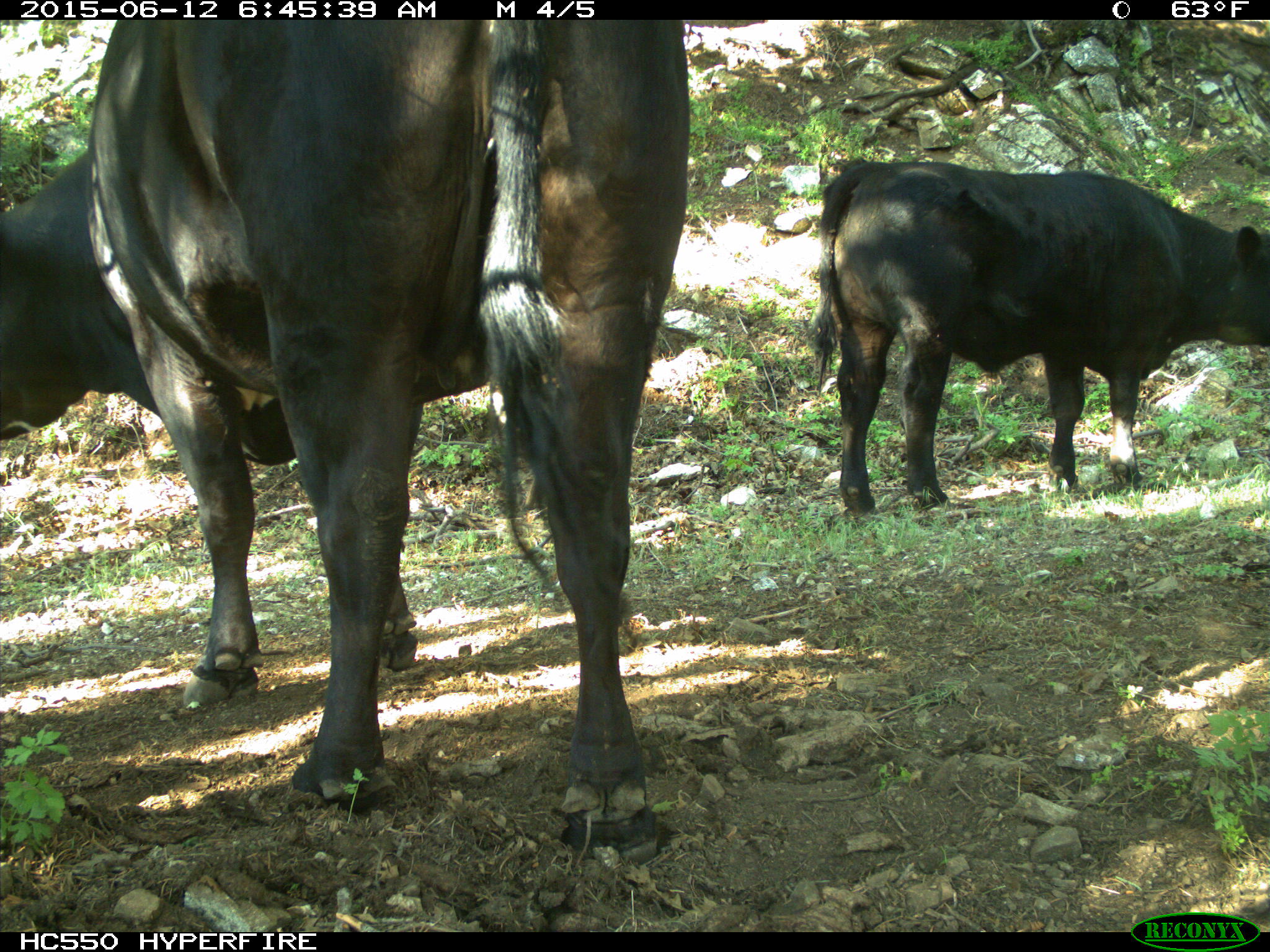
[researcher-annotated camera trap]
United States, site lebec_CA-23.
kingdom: Animalia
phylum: Chordata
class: Mammalia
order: Artiodactyla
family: Bovidae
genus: Bos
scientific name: Bos taurus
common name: domestic cow